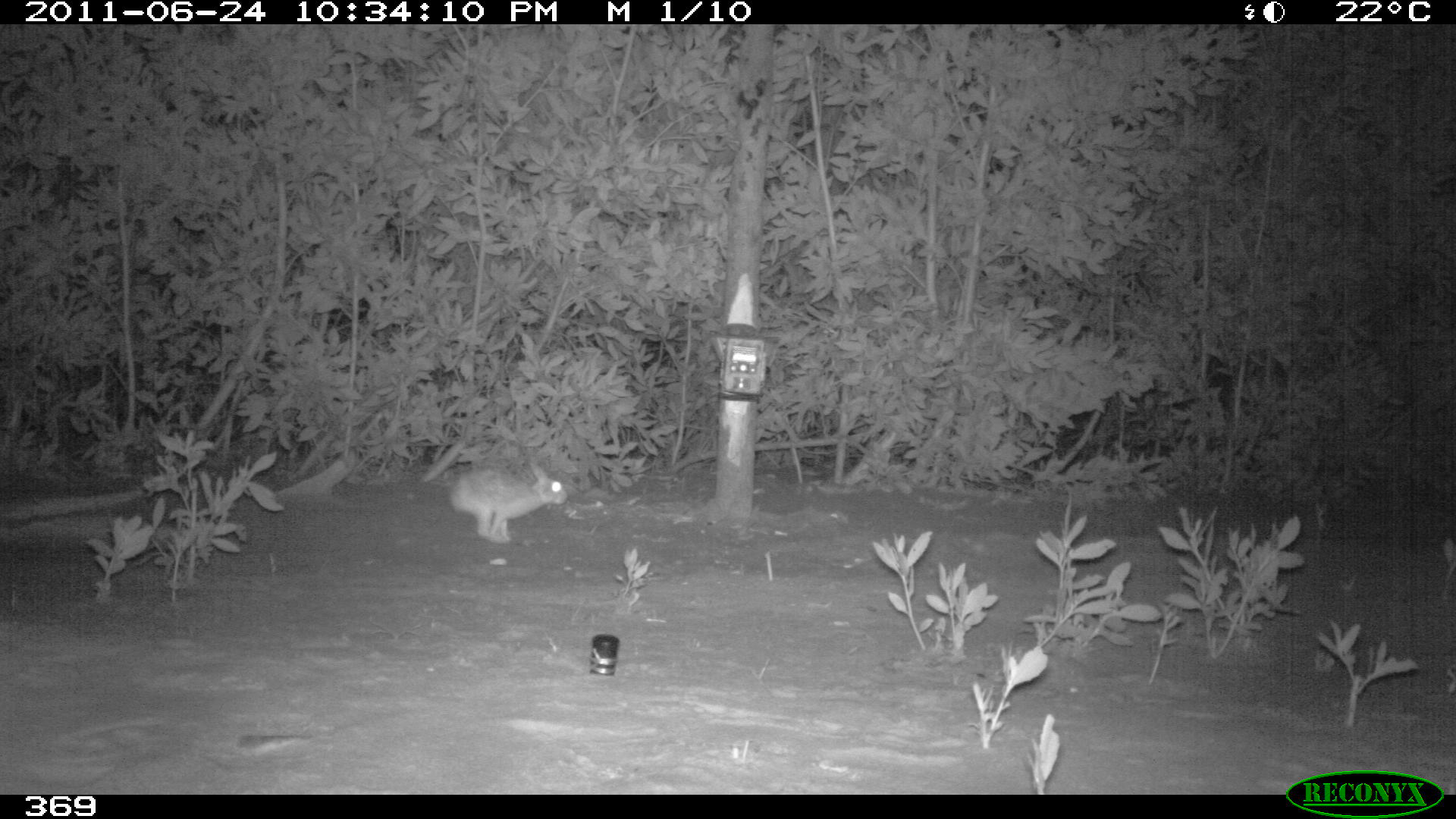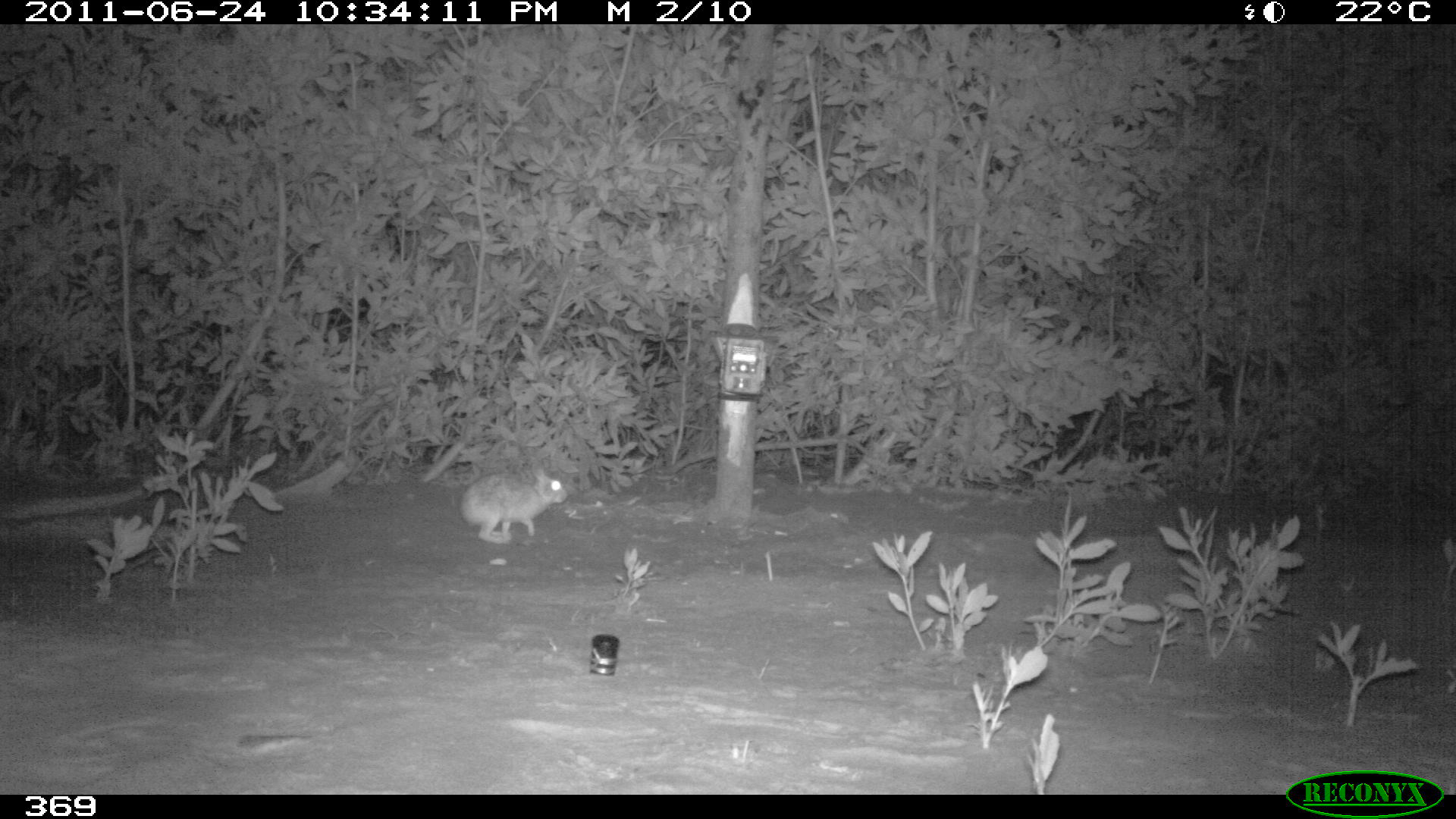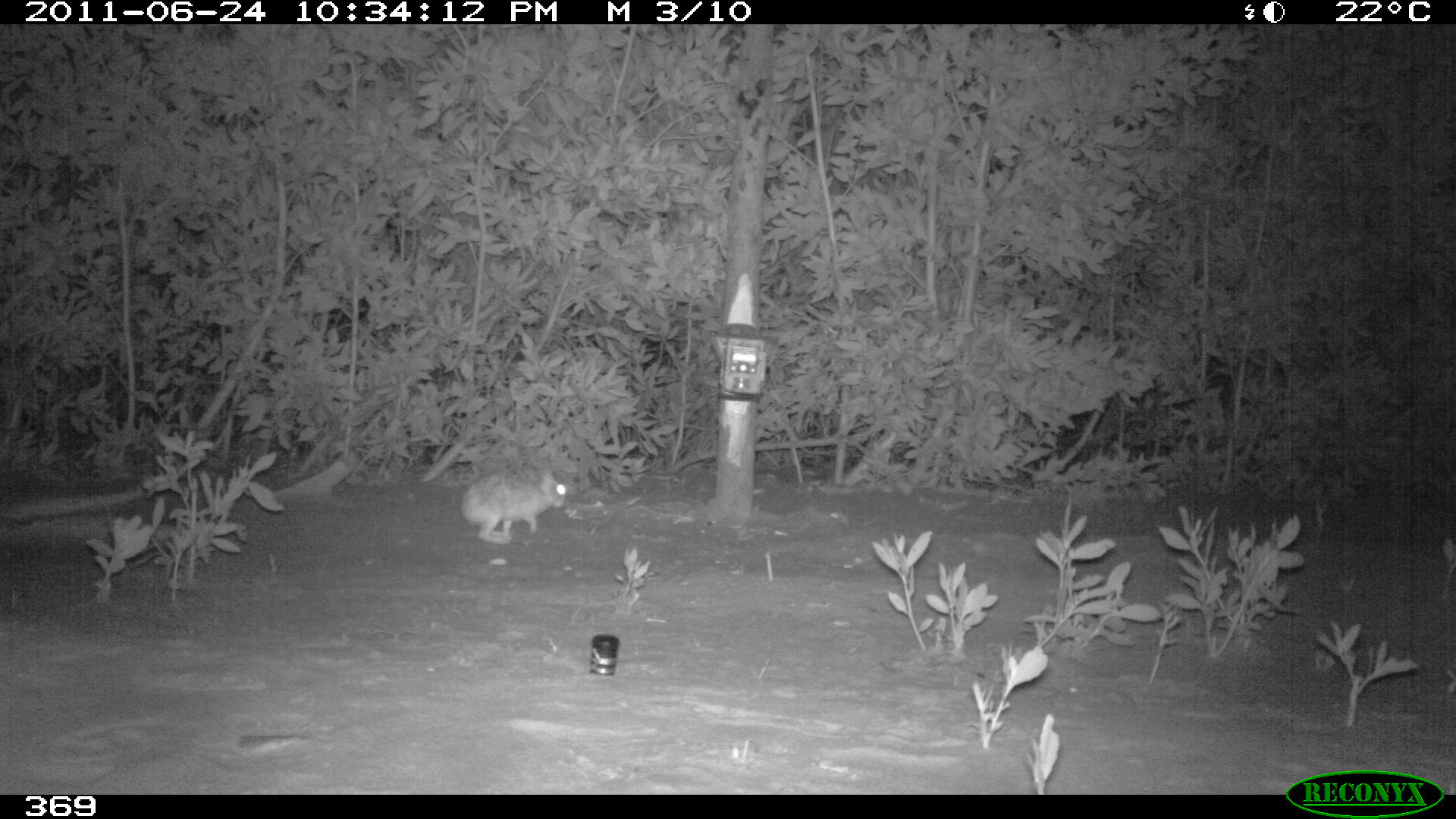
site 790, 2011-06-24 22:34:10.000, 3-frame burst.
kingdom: Animalia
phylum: Chordata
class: Mammalia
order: Lagomorpha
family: Leporidae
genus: Sylvilagus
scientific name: Sylvilagus brasiliensis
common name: tapeti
Sylvilagus brasiliensis (tapeti).